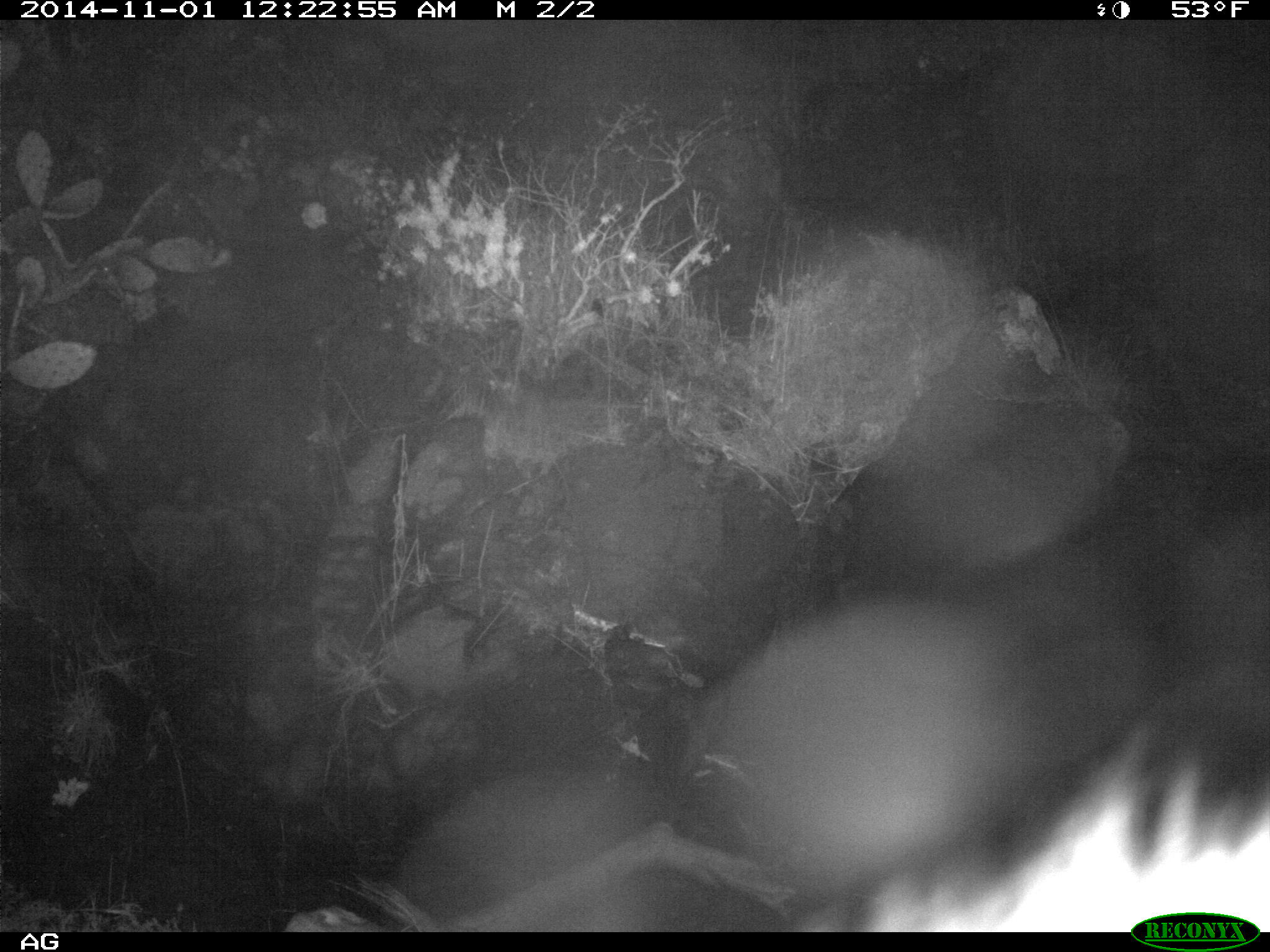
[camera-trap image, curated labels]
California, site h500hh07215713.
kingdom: Animalia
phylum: Chordata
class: Mammalia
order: Carnivora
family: Canidae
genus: Urocyon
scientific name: Urocyon littoralis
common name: island fox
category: fox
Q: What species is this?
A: Fox (island fox) (Urocyon littoralis).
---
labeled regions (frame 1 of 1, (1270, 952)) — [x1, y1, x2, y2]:
fox: [785, 728, 1269, 933]